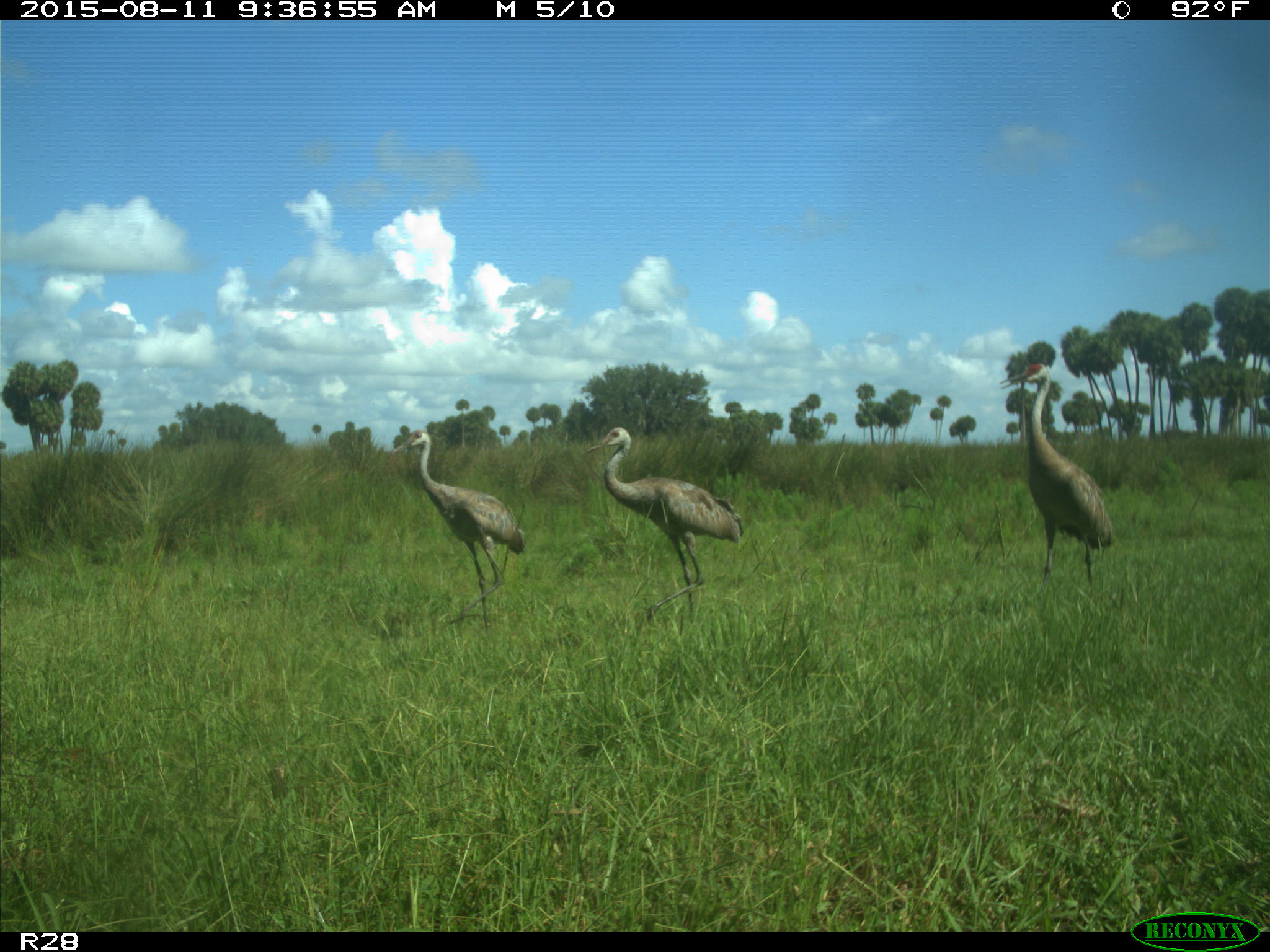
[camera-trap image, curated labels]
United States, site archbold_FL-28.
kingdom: Animalia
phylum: Chordata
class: Aves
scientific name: Aves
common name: birds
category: unidentified bird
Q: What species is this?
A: Unidentified bird (birds) (Aves).